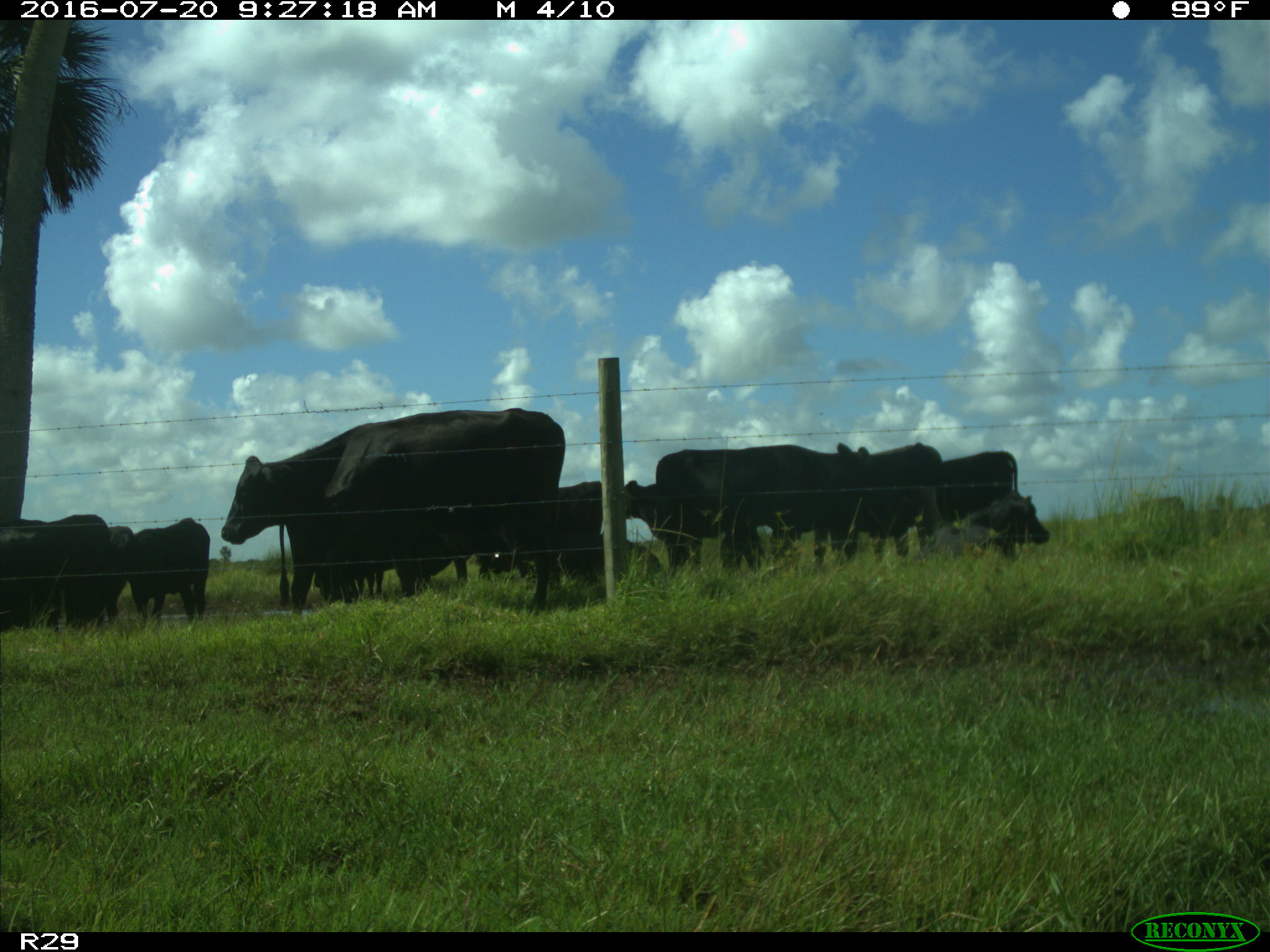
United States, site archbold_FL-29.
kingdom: Animalia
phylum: Chordata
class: Mammalia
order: Artiodactyla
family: Bovidae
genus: Bos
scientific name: Bos taurus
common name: domestic cow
Bos taurus (domestic cow).